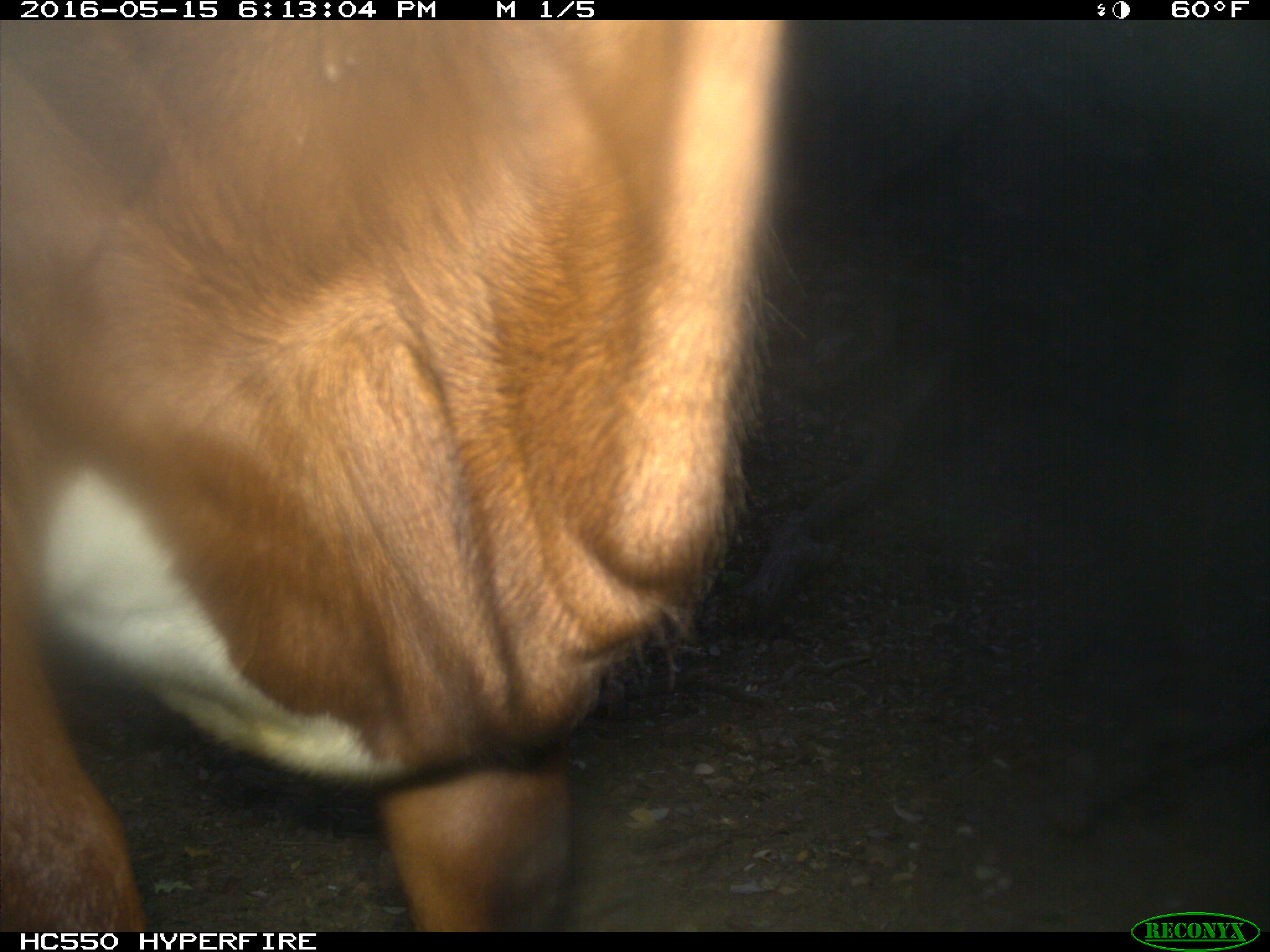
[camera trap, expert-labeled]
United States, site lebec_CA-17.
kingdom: Animalia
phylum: Chordata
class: Mammalia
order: Artiodactyla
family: Bovidae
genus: Bos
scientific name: Bos taurus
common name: domestic cow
Bos taurus (domestic cow).